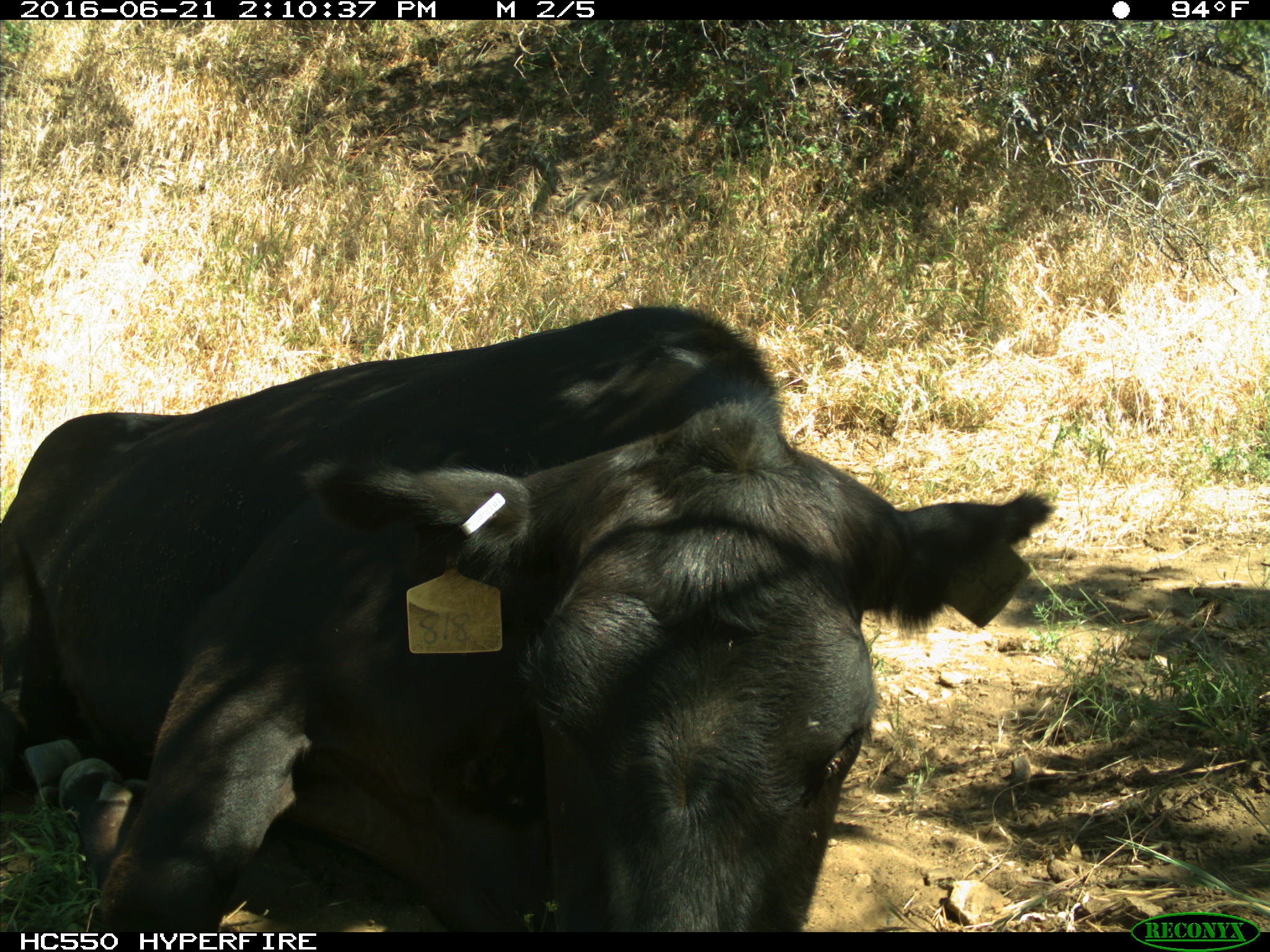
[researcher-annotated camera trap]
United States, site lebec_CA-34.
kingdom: Animalia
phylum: Chordata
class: Mammalia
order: Artiodactyla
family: Bovidae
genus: Bos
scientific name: Bos taurus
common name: domestic cow